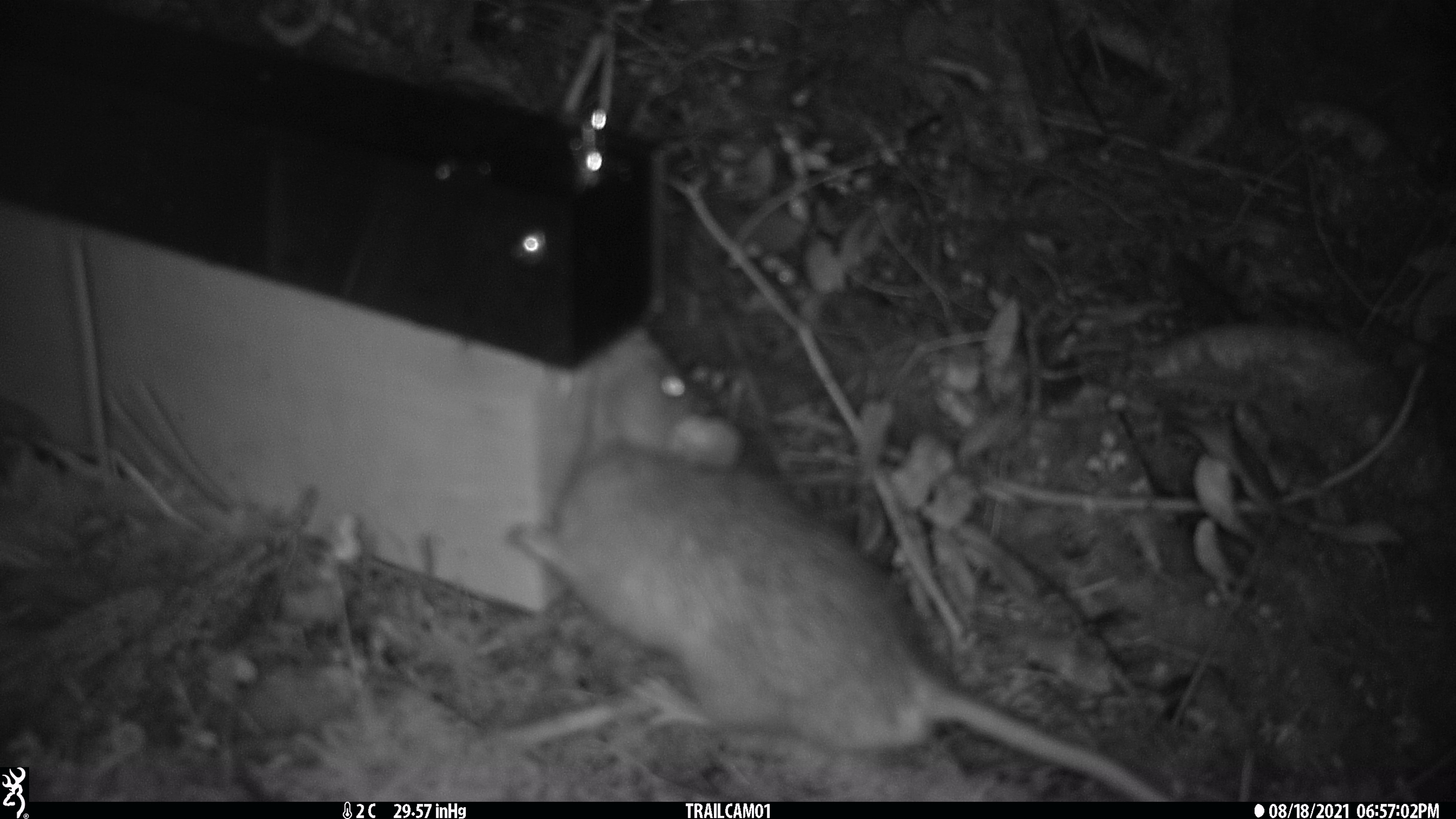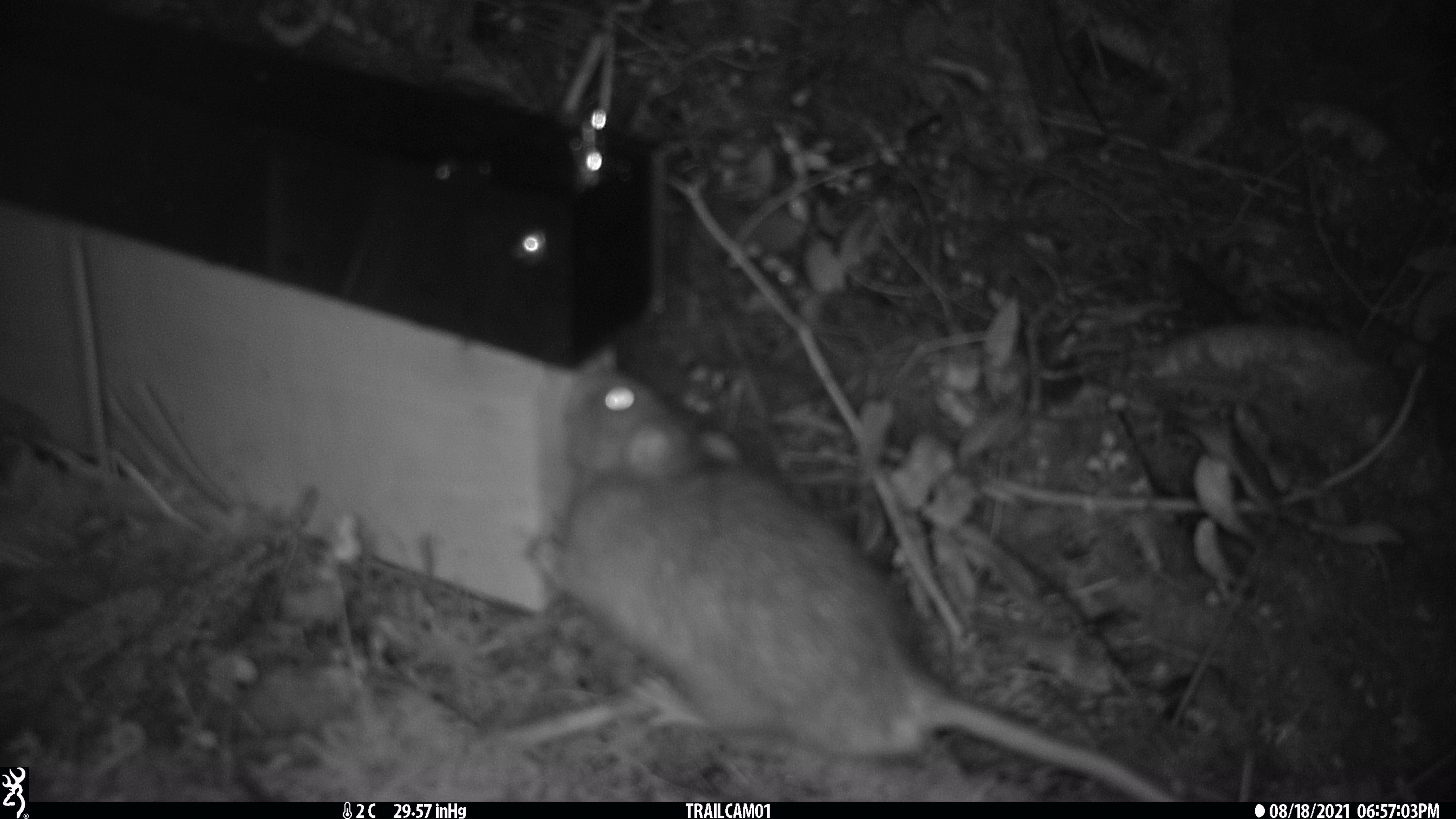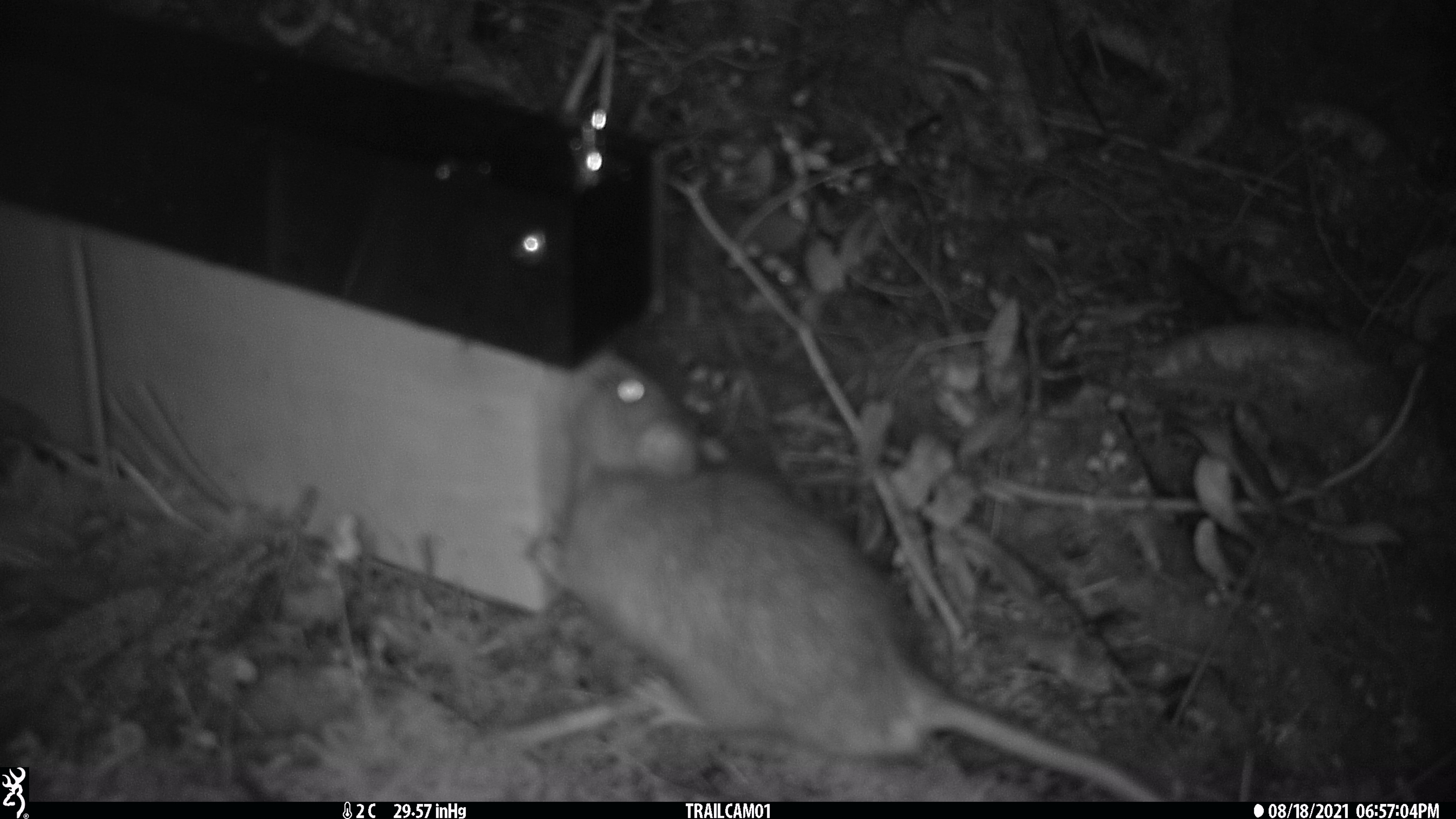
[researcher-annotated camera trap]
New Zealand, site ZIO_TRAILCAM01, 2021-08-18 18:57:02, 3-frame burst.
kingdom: Animalia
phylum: Chordata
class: Mammalia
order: Rodentia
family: Muridae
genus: Rattus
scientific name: Rattus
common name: rat